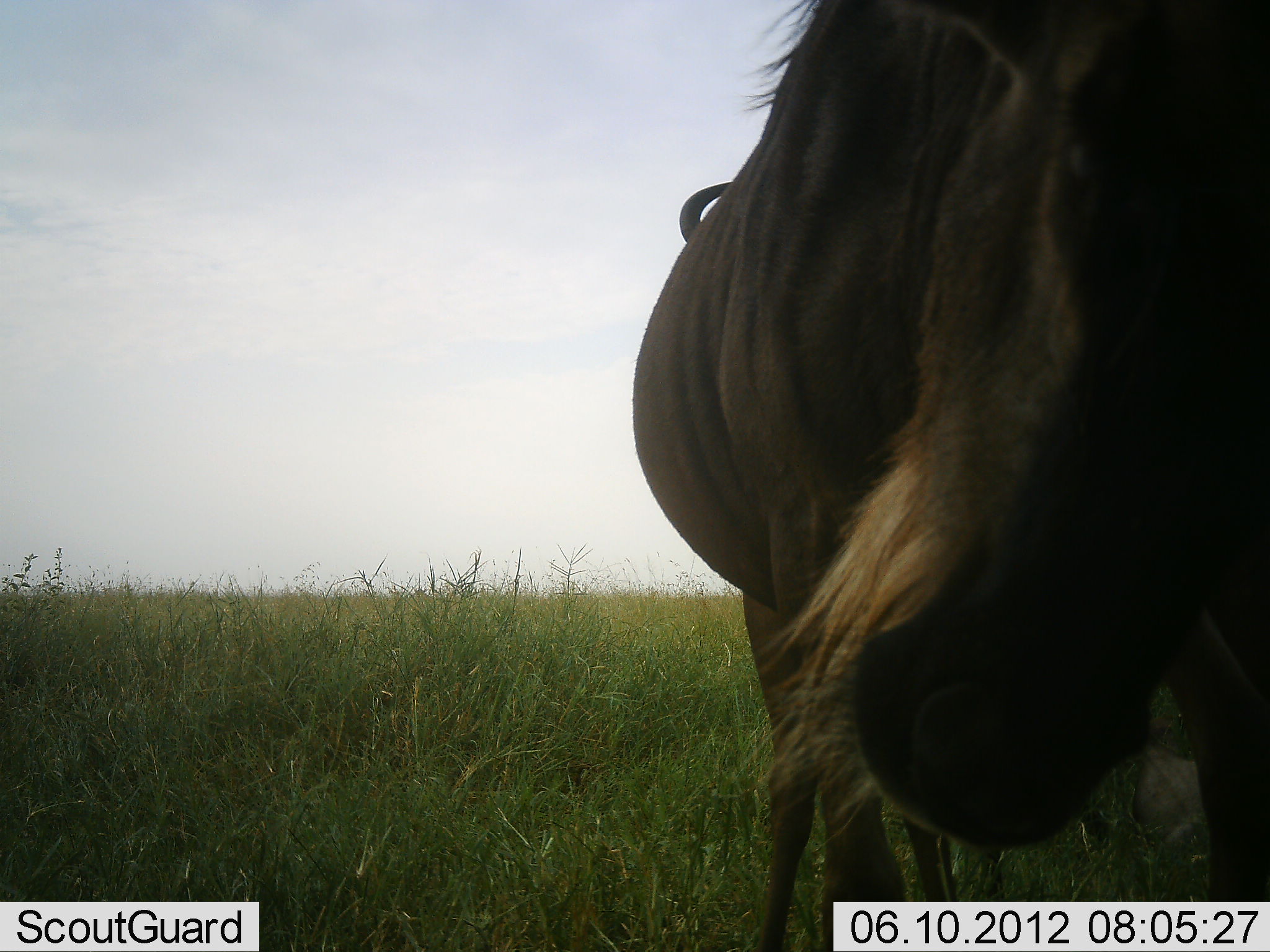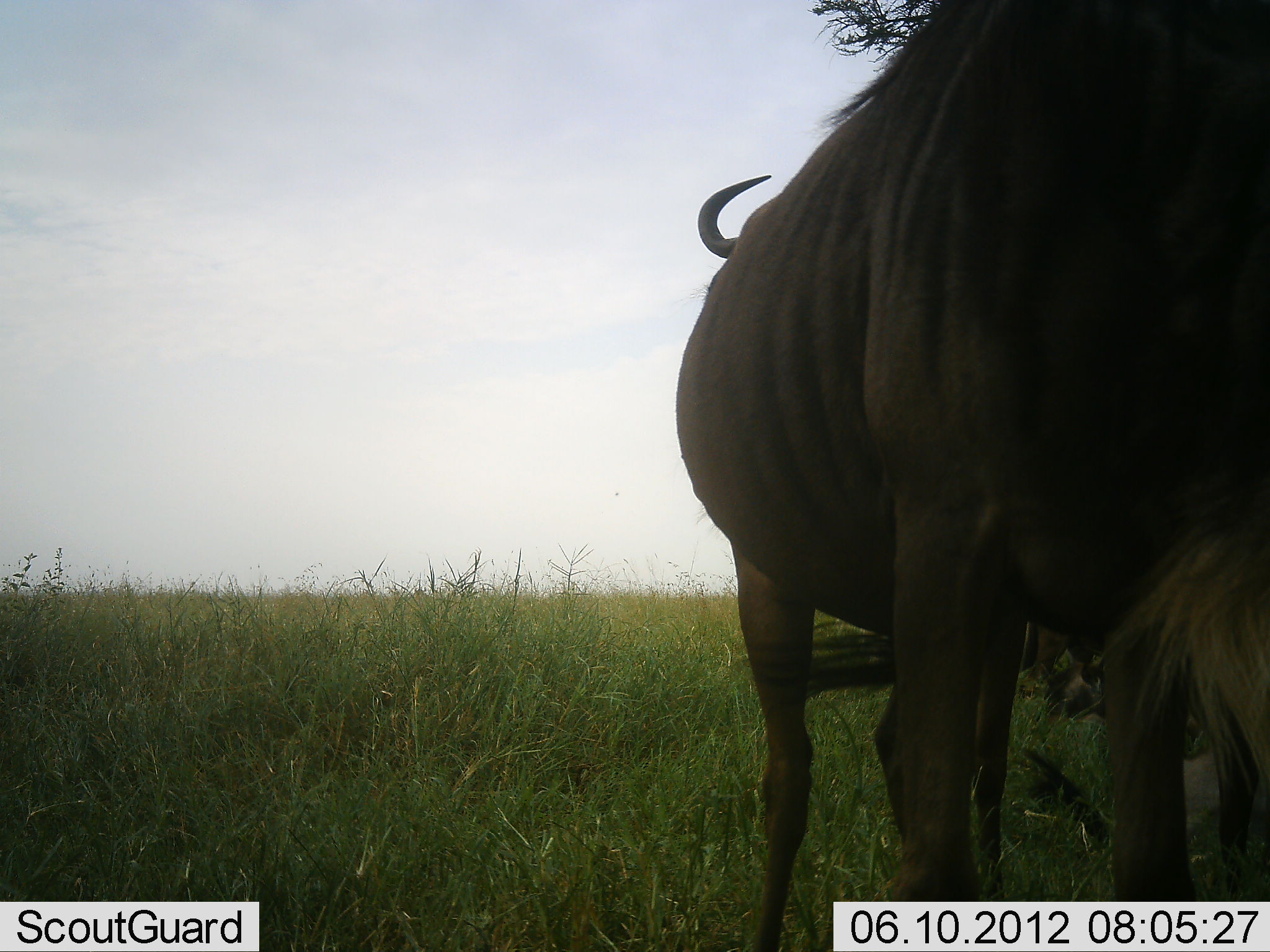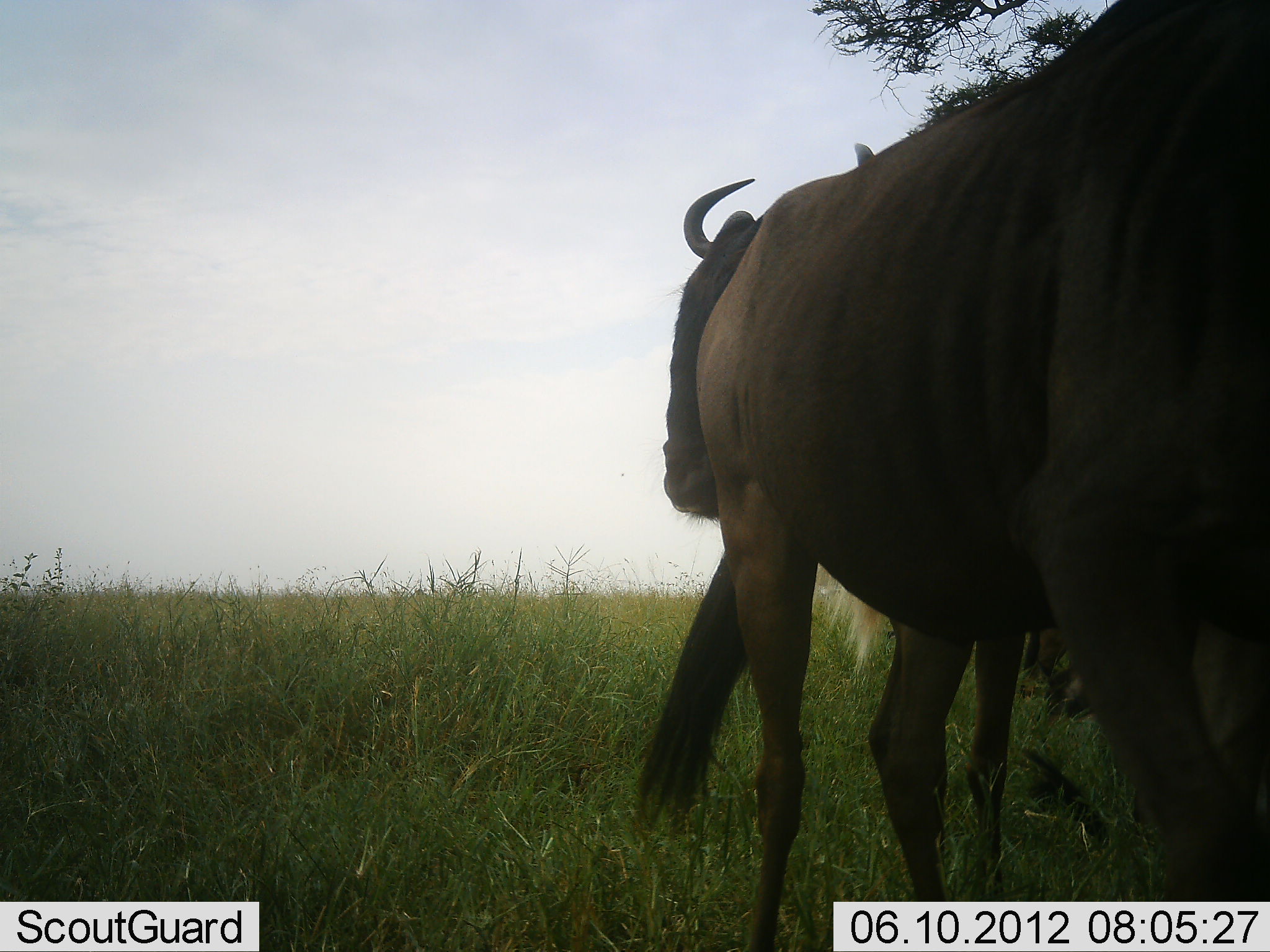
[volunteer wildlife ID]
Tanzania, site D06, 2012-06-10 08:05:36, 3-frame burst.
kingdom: Animalia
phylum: Chordata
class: Mammalia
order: Artiodactyla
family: Bovidae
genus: Connochaetes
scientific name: Connochaetes taurinus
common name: blue wildebeest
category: wildebeest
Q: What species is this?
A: Wildebeest (blue wildebeest) (Connochaetes taurinus).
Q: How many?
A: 2.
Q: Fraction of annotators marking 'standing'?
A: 100%.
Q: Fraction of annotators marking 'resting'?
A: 30%.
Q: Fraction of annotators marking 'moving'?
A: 10%.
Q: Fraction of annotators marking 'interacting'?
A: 10%.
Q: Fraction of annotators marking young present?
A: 0%.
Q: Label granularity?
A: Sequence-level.